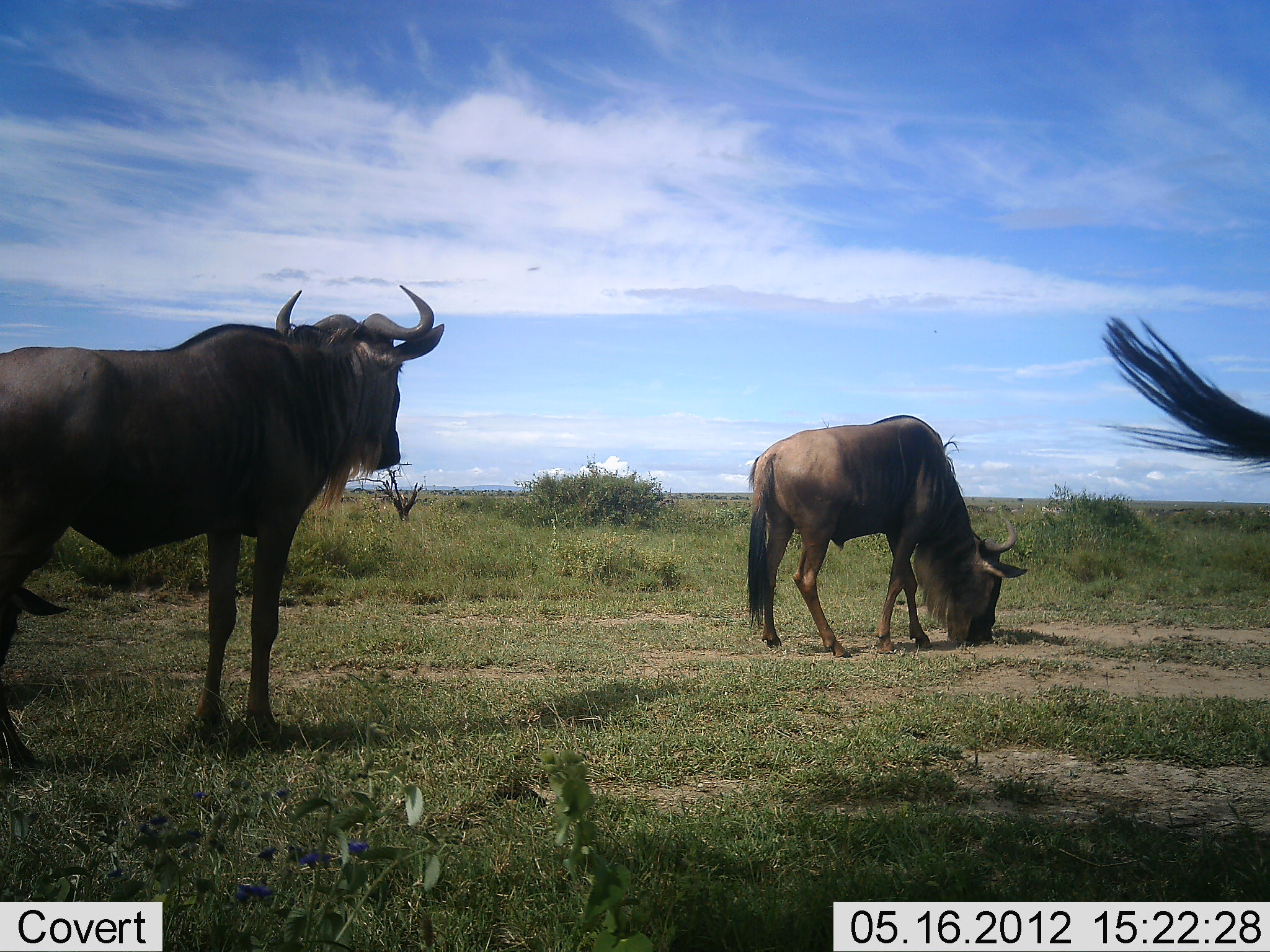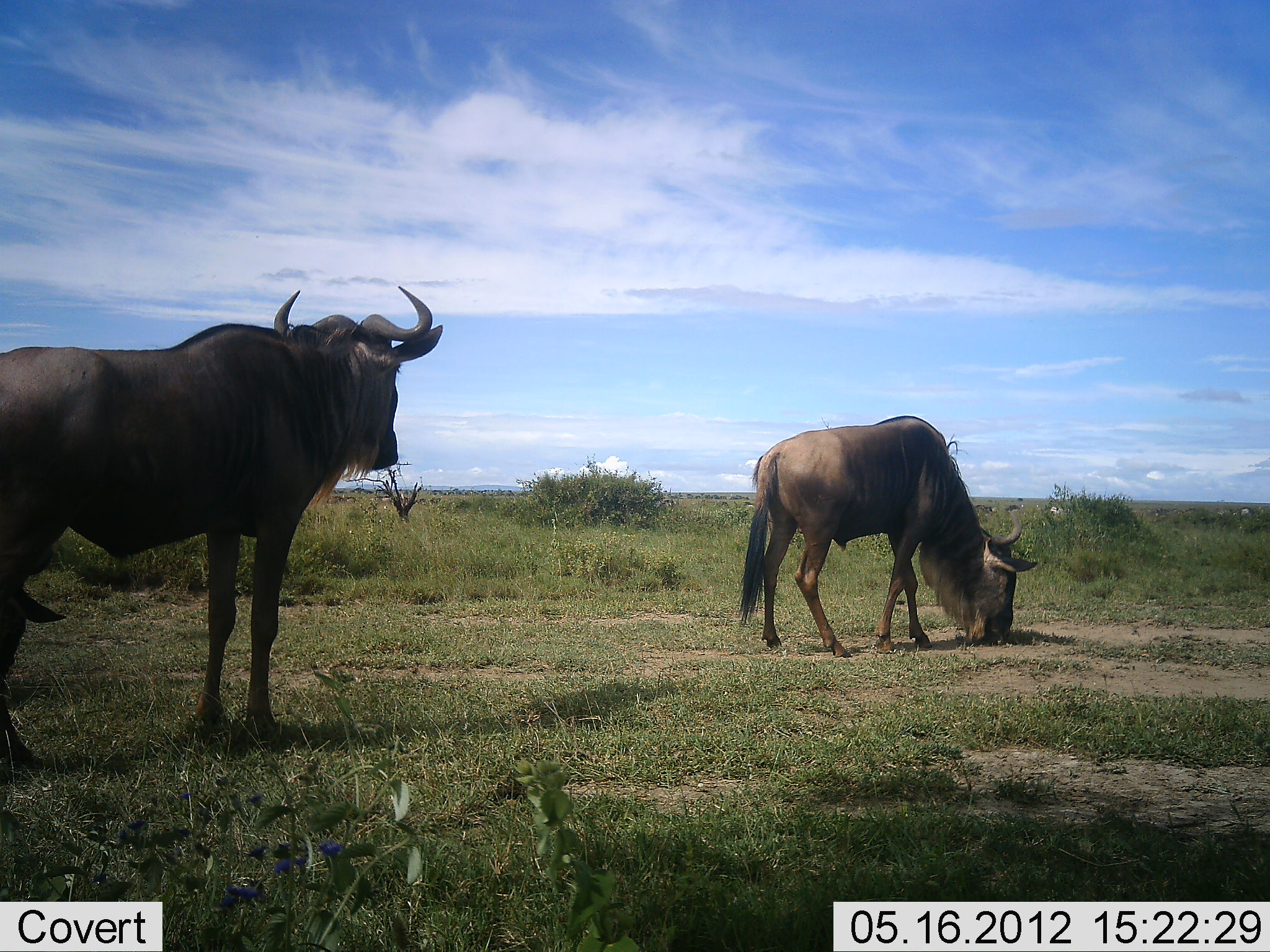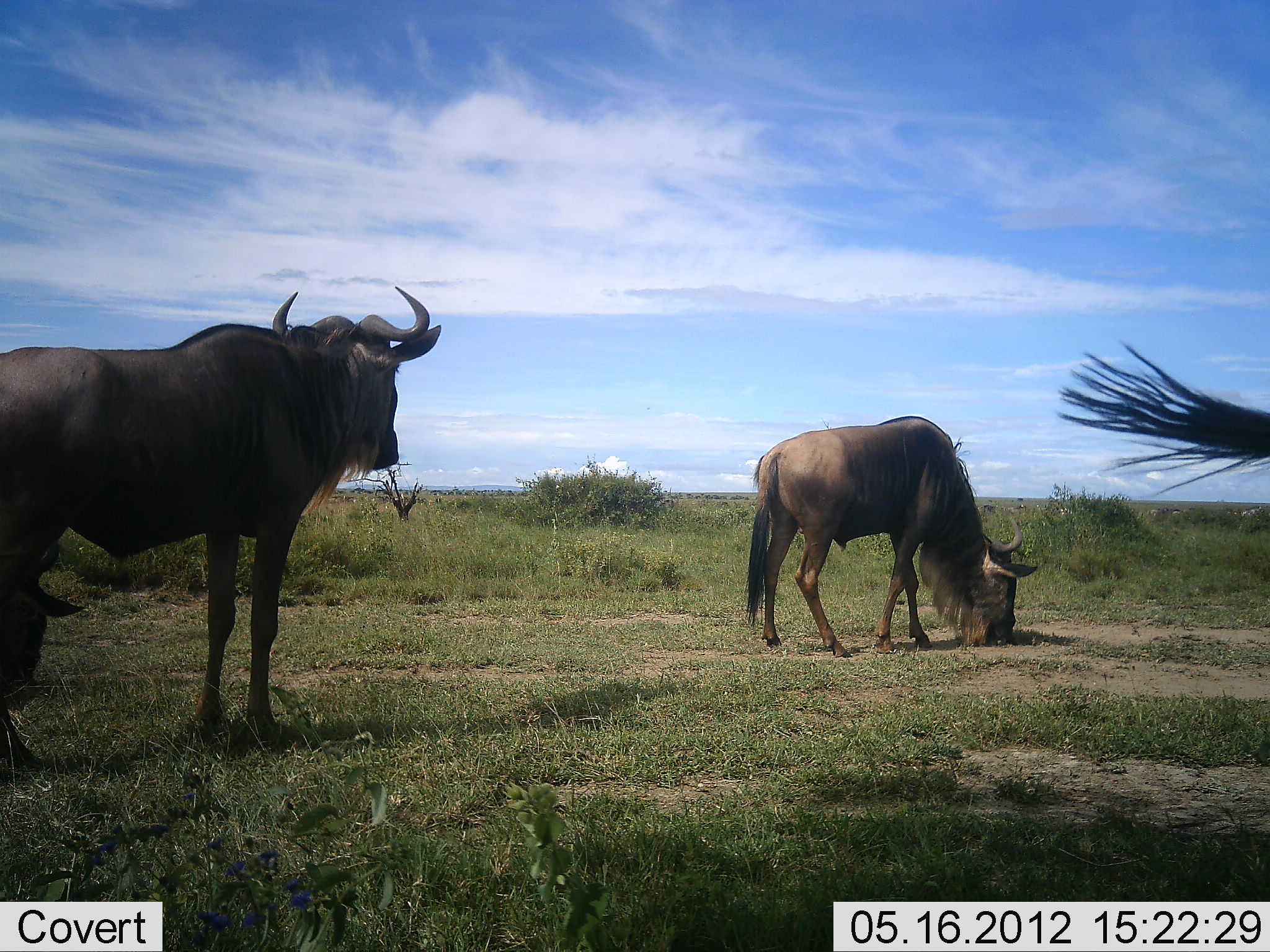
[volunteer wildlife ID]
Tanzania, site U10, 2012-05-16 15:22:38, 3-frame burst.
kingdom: Animalia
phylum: Chordata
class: Mammalia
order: Artiodactyla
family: Bovidae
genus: Connochaetes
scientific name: Connochaetes taurinus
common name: blue wildebeest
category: wildebeest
Wildebeest (blue wildebeest) (Connochaetes taurinus), count 4. Behavior (volunteer vote fractions): standing 80%, resting 10%, moving 20%, interacting 0%. Young present (vote fraction): 0%. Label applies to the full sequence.